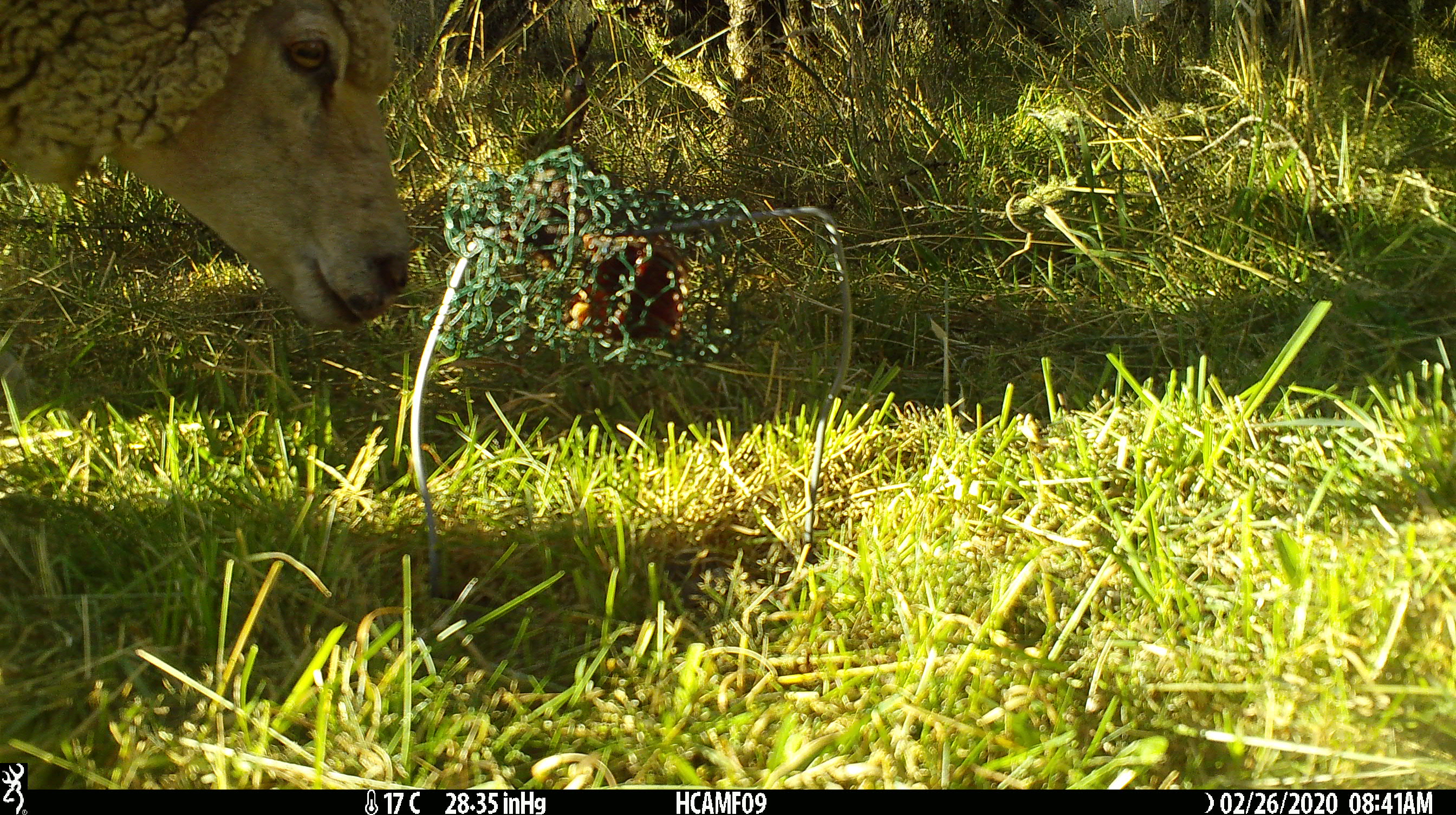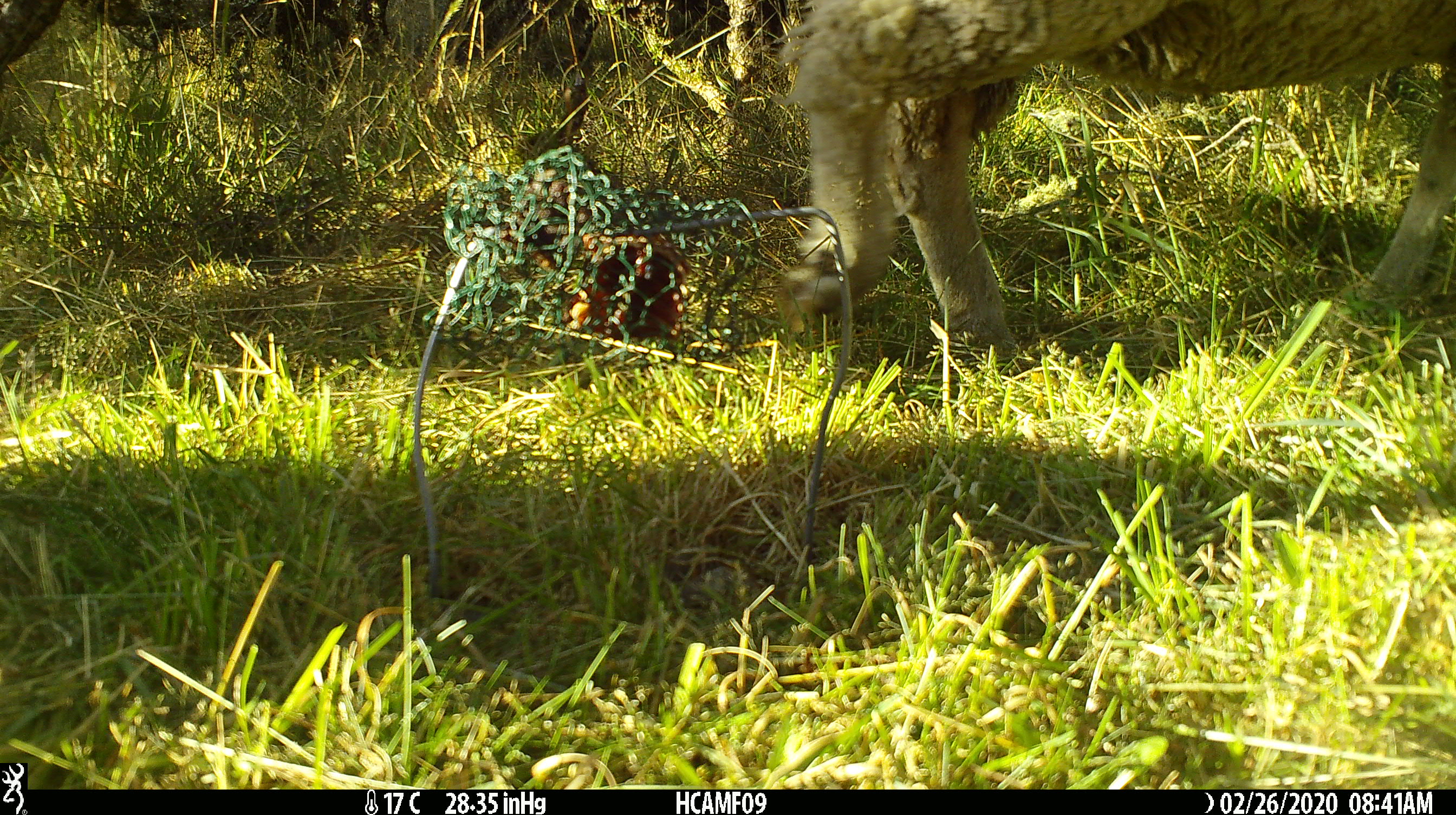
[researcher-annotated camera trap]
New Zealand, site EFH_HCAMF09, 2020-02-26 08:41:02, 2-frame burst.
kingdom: Animalia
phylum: Chordata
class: Mammalia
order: Artiodactyla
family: Bovidae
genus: Ovis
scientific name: Ovis aries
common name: domestic sheep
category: sheep